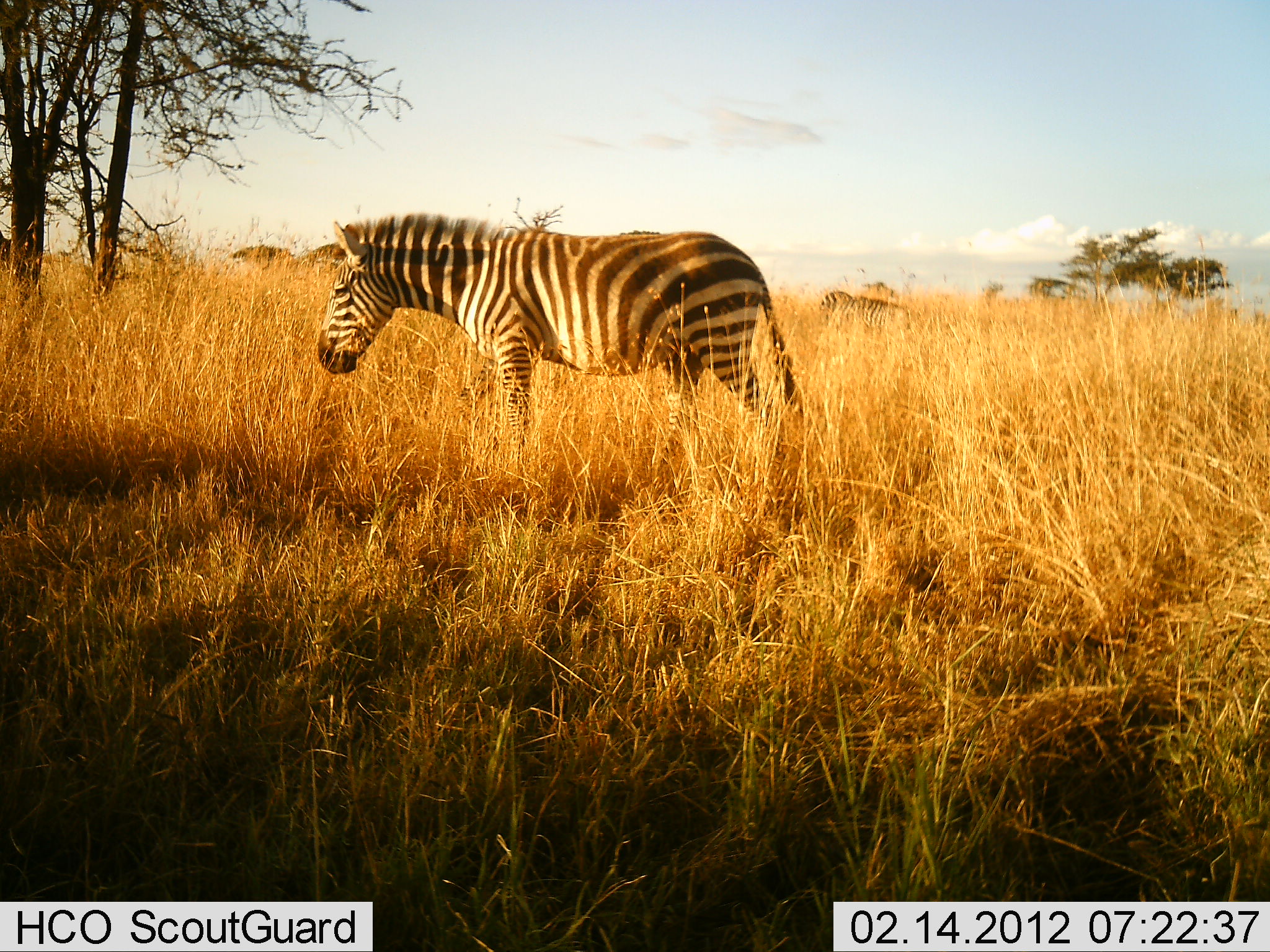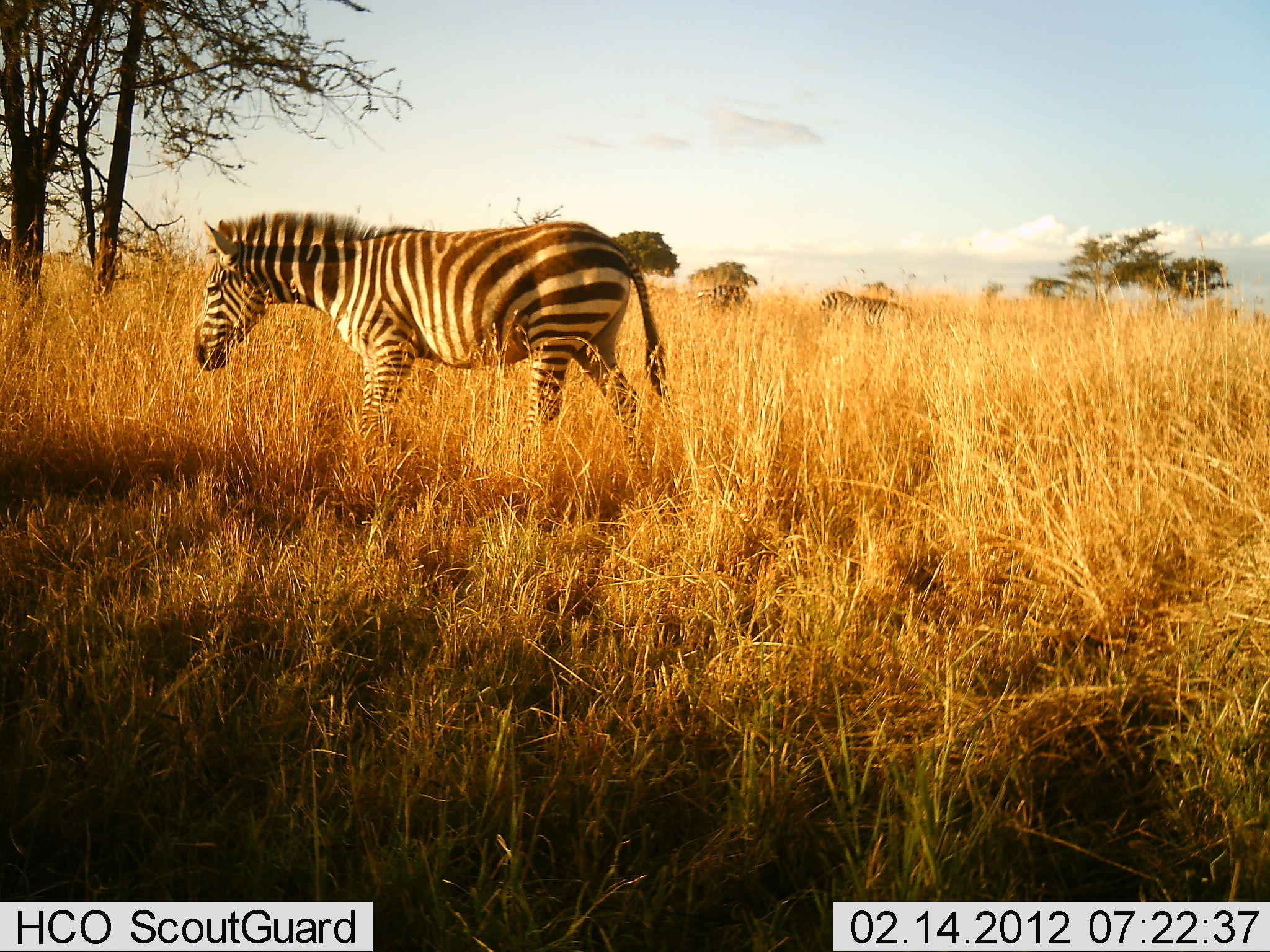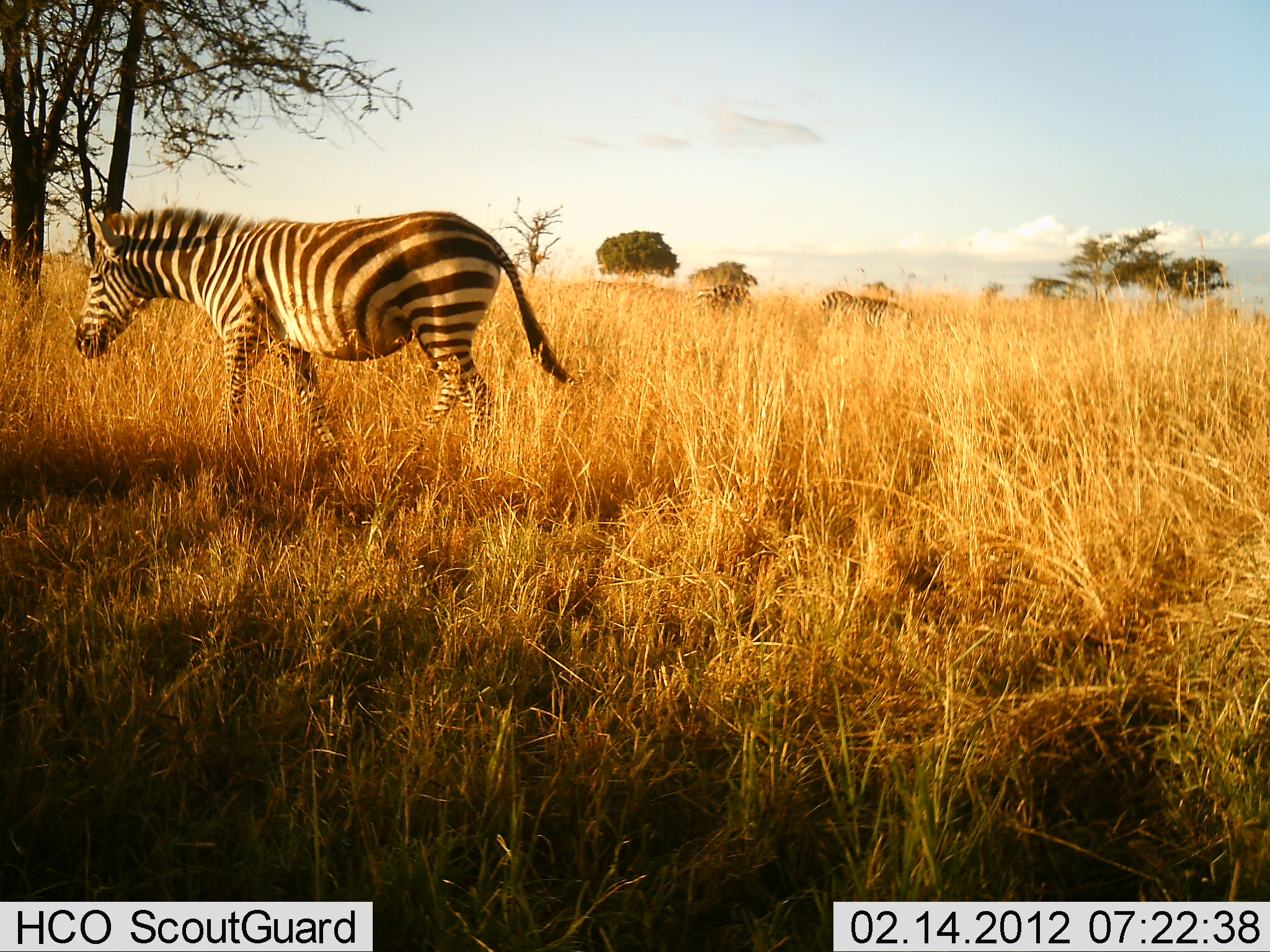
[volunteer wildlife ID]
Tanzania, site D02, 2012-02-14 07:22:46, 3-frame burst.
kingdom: Animalia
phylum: Chordata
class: Mammalia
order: Perissodactyla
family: Equidae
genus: Equus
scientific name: Equus quagga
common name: plains zebra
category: zebra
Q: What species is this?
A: Zebra (plains zebra) (Equus quagga).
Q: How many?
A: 3.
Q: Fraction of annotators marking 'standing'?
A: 19%.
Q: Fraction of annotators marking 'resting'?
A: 0%.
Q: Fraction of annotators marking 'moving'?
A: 94%.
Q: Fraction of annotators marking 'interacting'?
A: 0%.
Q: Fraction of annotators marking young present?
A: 0%.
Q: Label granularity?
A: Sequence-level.